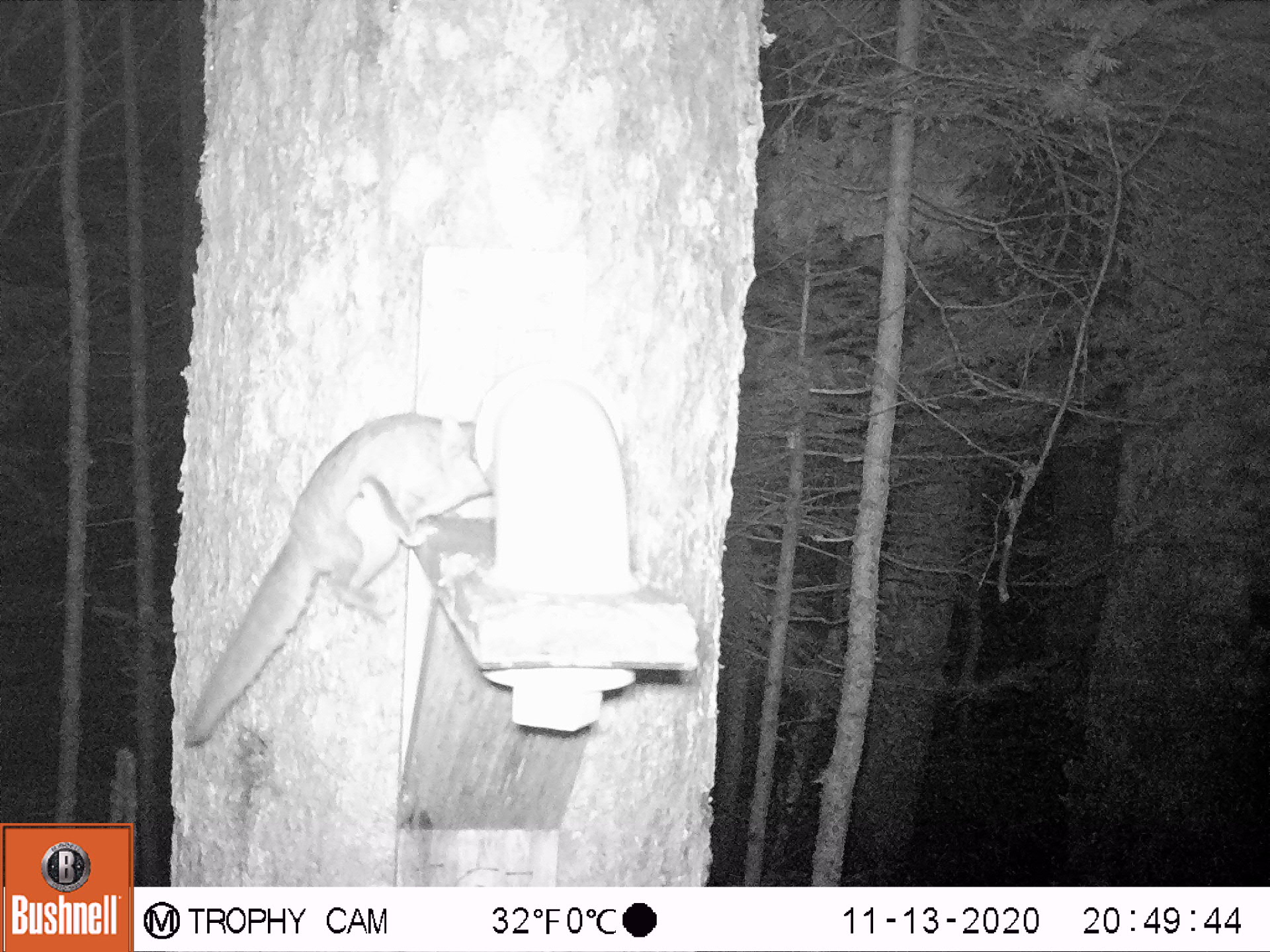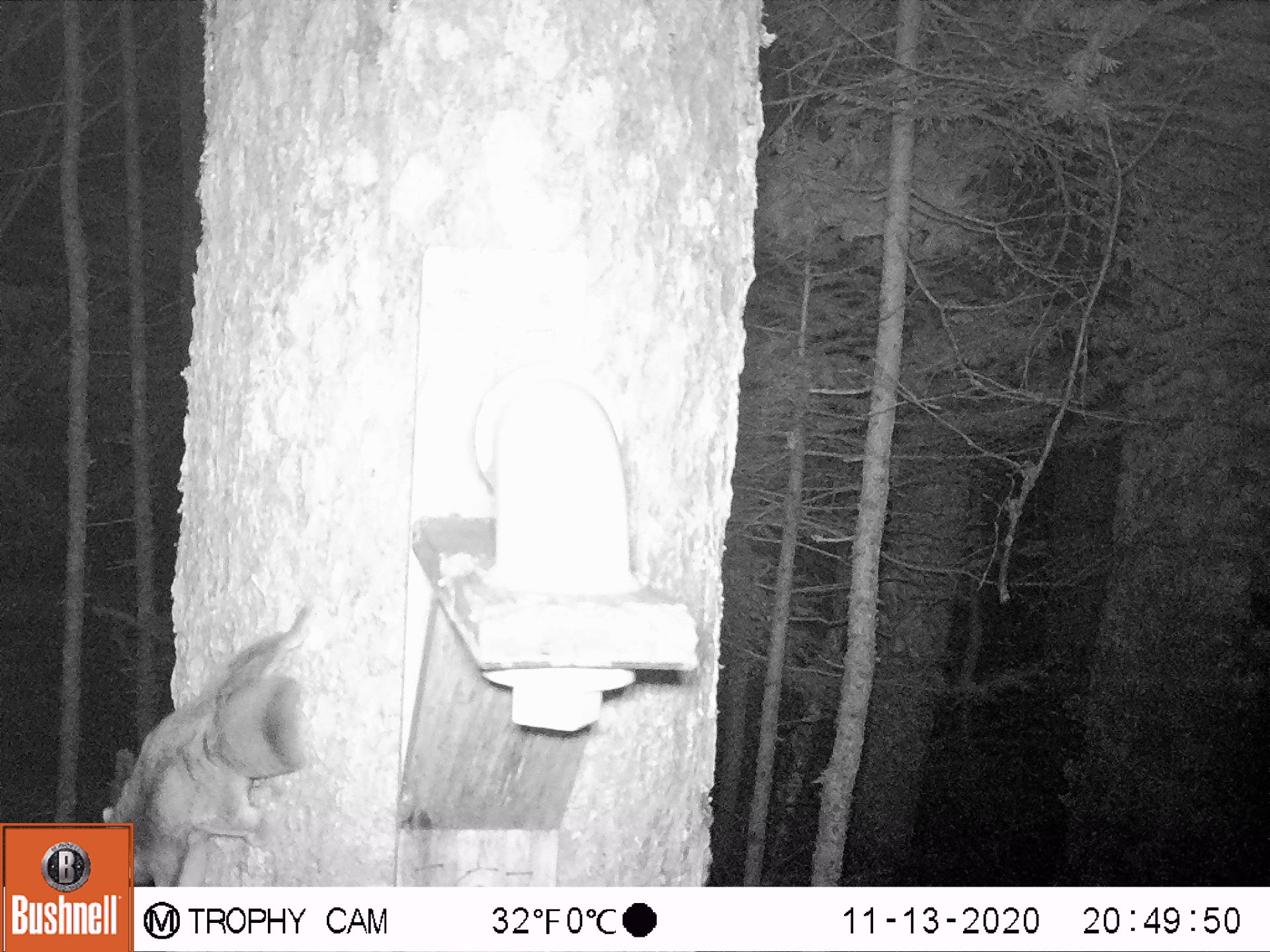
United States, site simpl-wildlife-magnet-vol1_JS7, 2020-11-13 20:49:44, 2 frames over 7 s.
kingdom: Animalia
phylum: Chordata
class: Mammalia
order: Rodentia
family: Sciuridae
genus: Glaucomys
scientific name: Glaucomys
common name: flying squirrel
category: flying squirrel sp.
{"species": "flying squirrel sp. (flying squirrel) (Glaucomys)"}